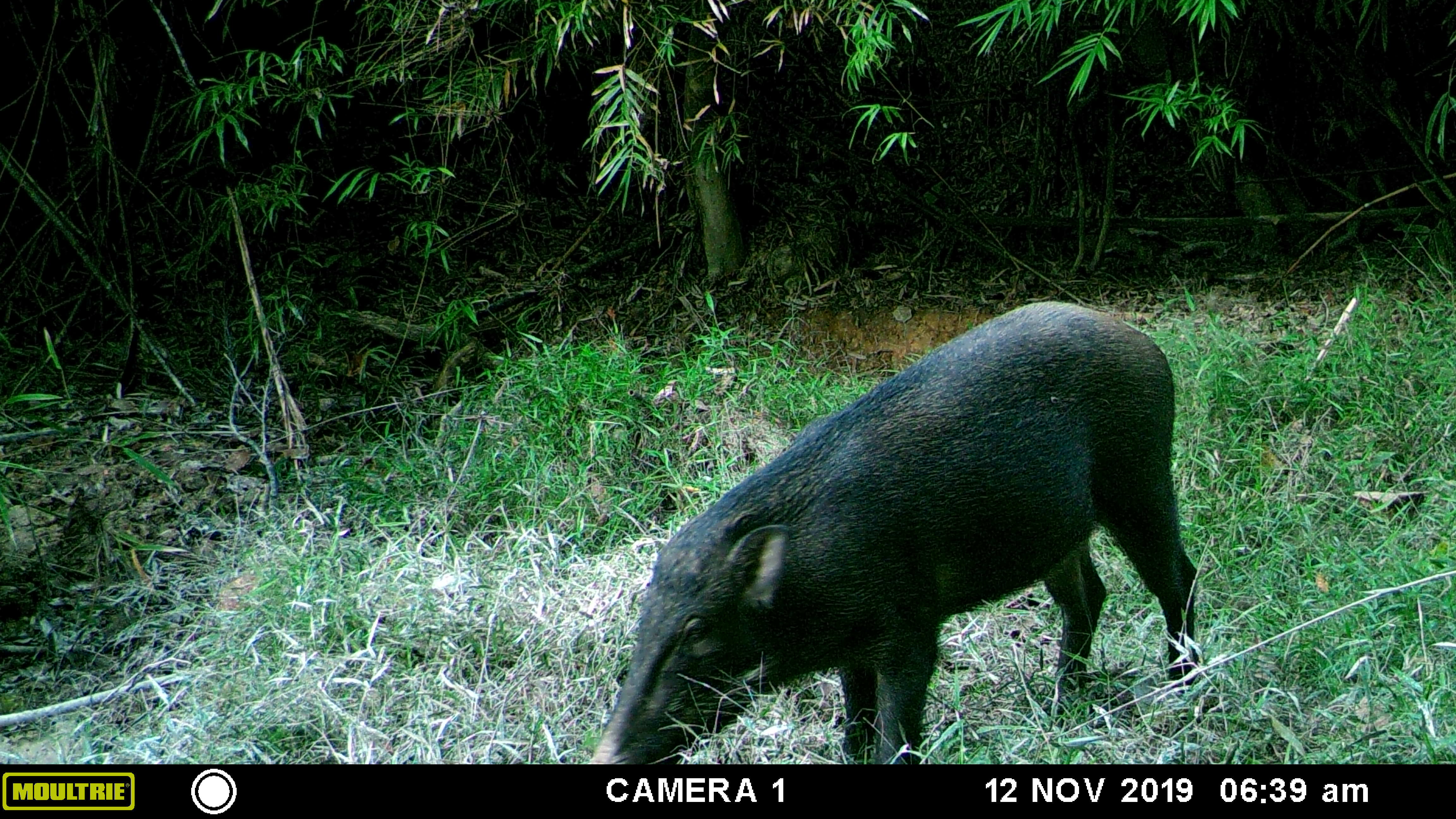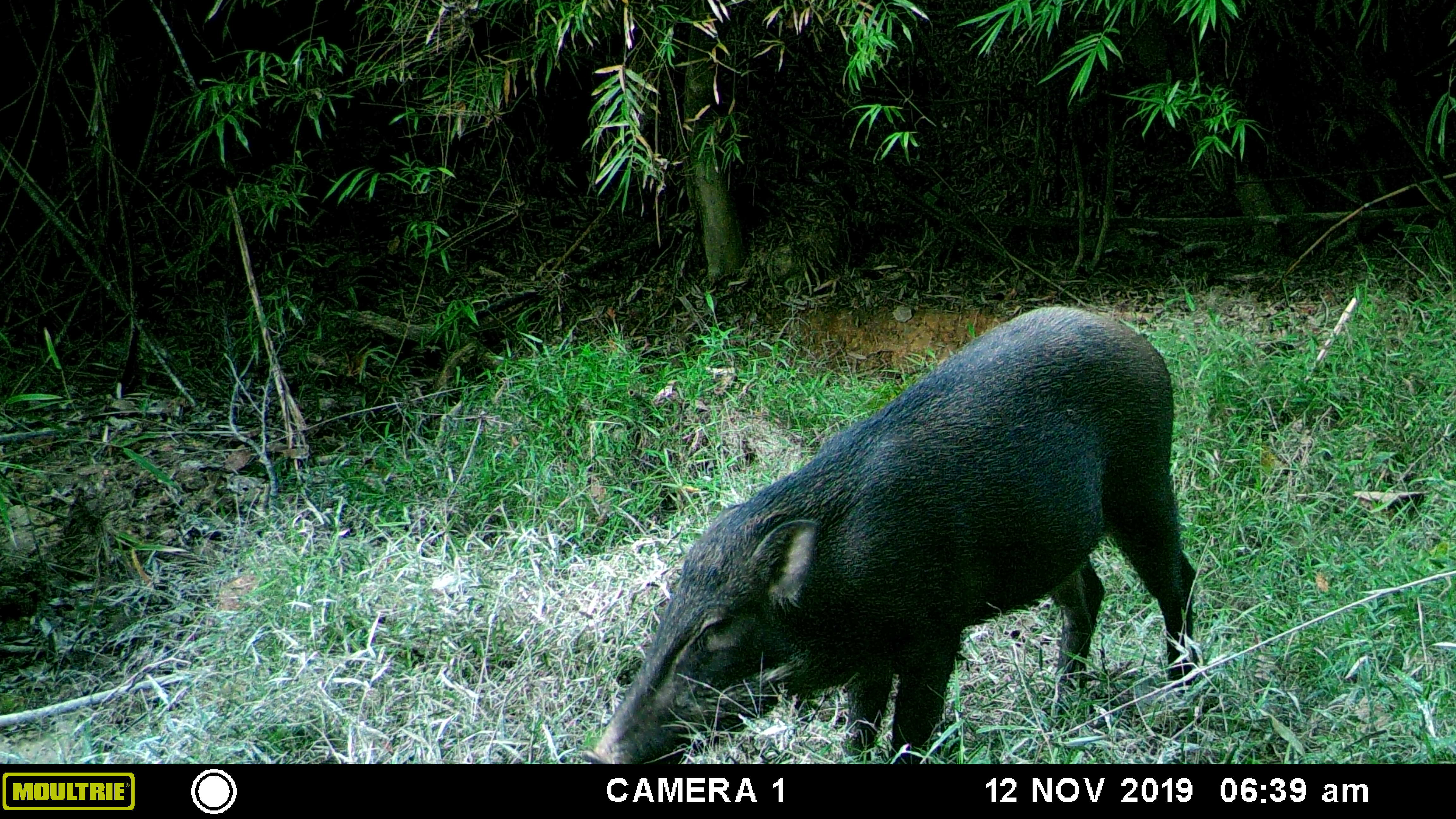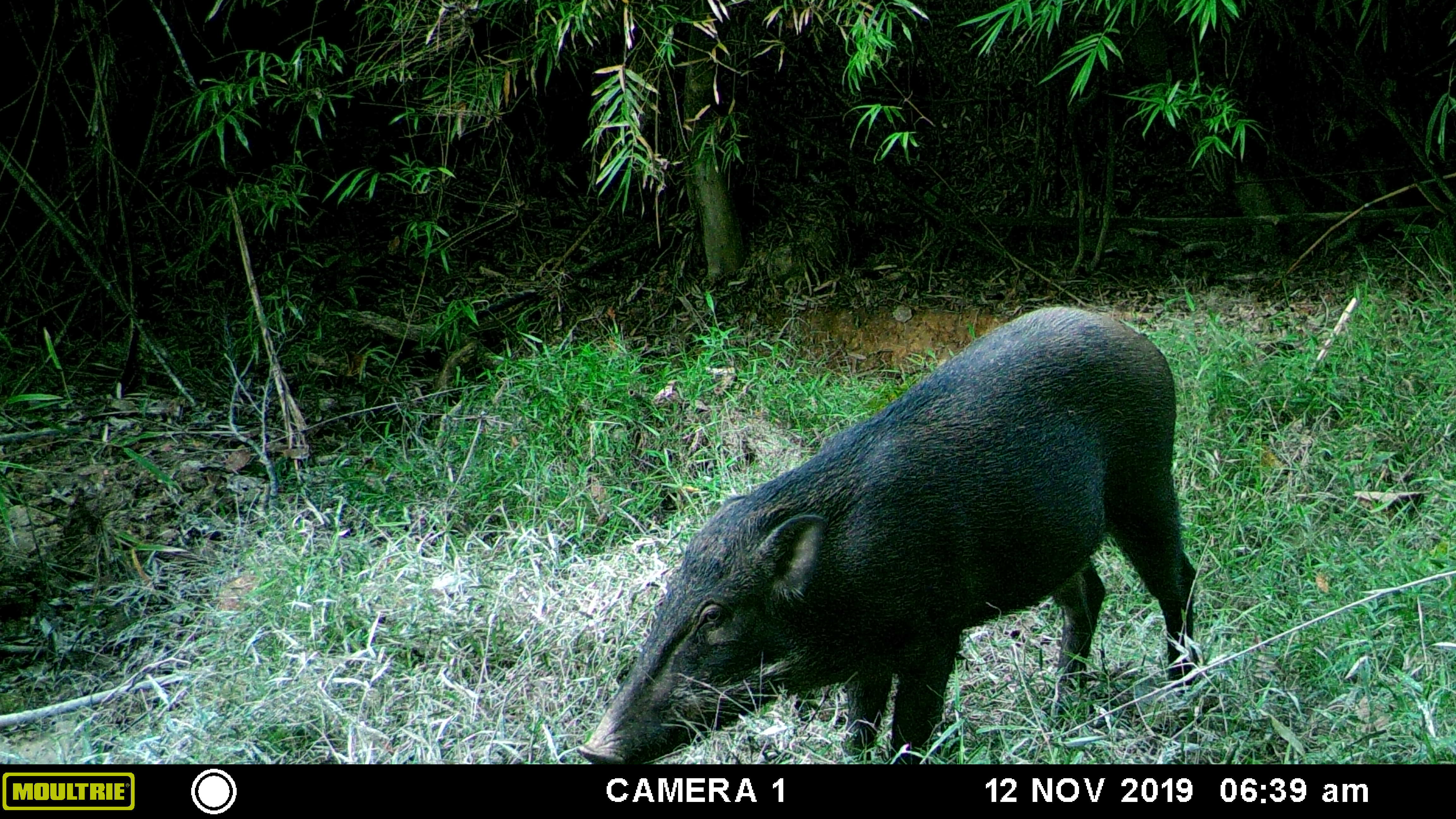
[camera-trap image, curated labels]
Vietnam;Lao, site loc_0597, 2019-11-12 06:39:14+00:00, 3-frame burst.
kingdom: Animalia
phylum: Chordata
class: Mammalia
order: Artiodactyla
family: Suidae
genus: Sus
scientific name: Sus scrofa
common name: eurasian wild pig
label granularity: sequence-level